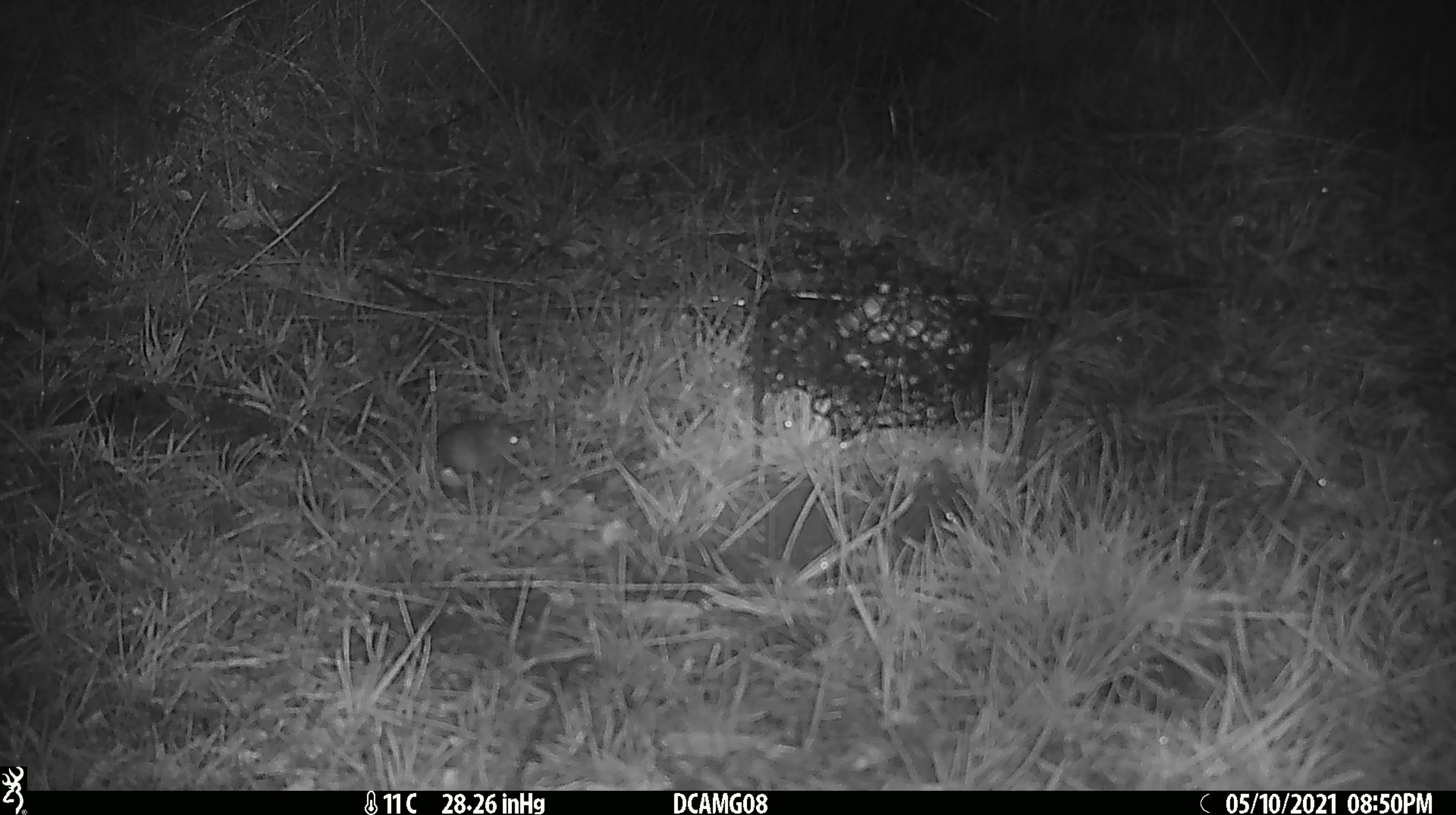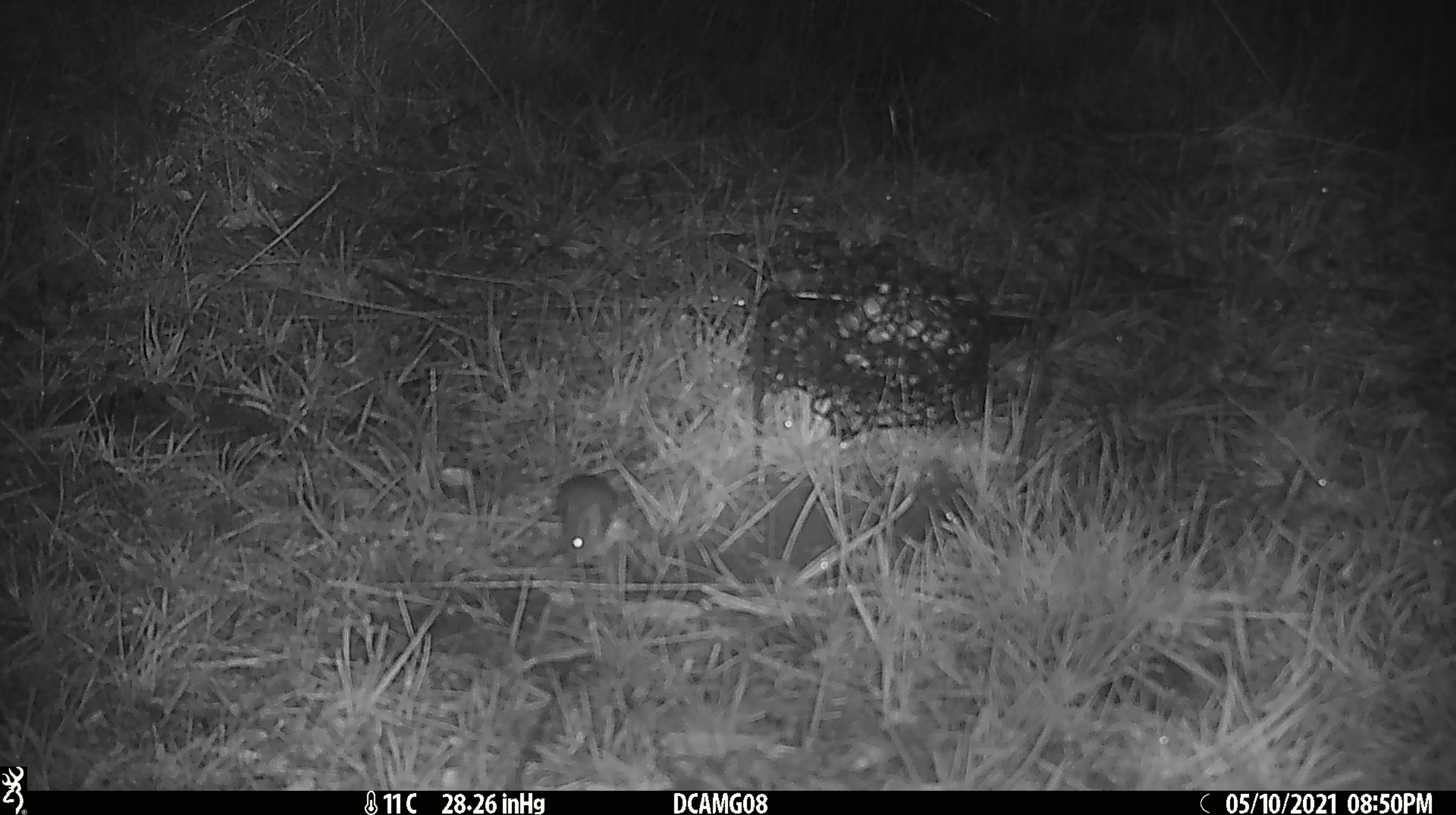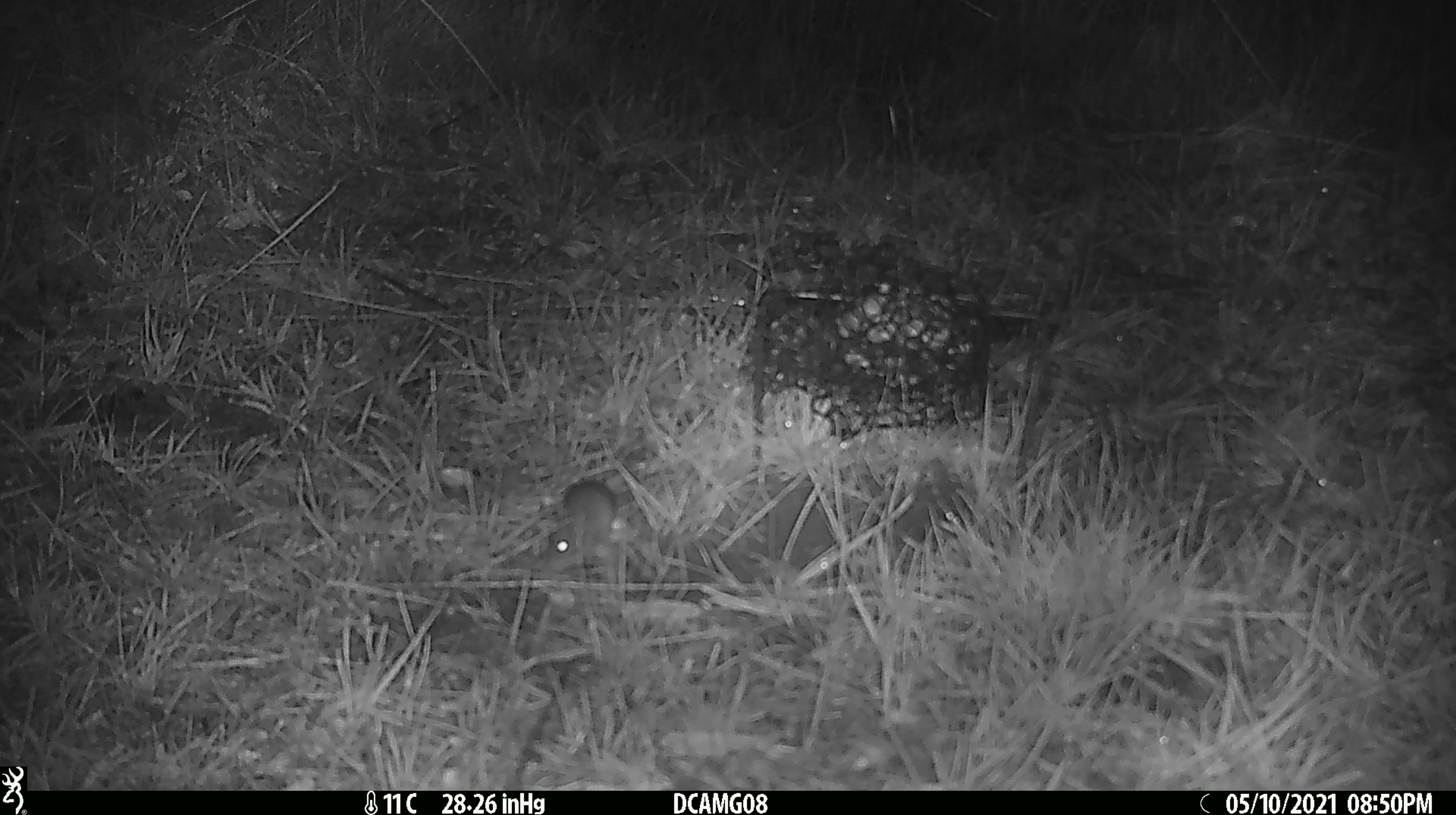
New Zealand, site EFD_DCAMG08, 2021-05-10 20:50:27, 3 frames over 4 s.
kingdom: Animalia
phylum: Chordata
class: Mammalia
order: Rodentia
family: Muridae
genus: Mus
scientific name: Mus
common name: mouse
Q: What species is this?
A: Mouse (Mus).